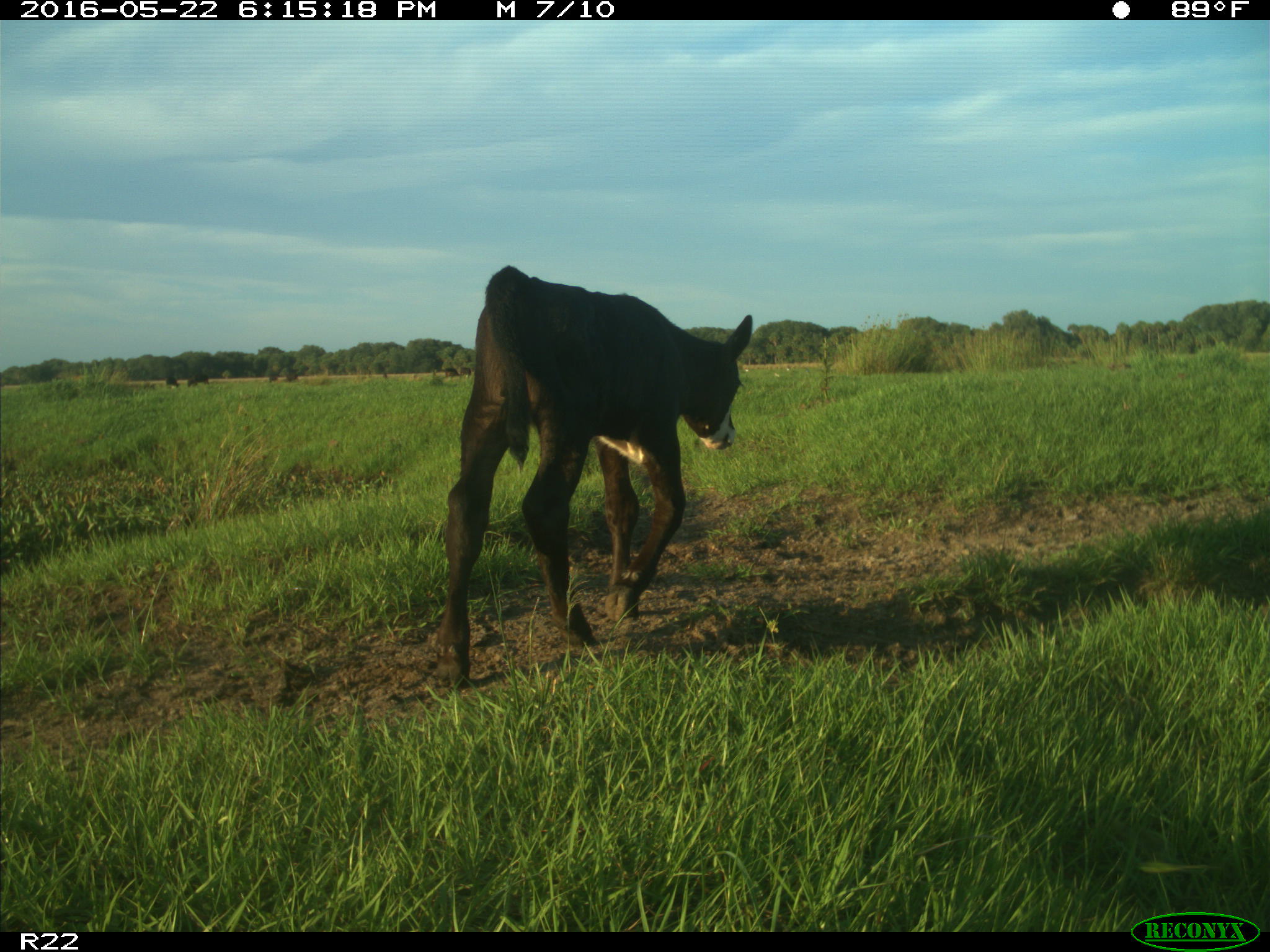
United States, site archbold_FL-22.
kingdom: Animalia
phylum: Chordata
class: Mammalia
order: Artiodactyla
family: Bovidae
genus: Bos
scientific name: Bos taurus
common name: domestic cow